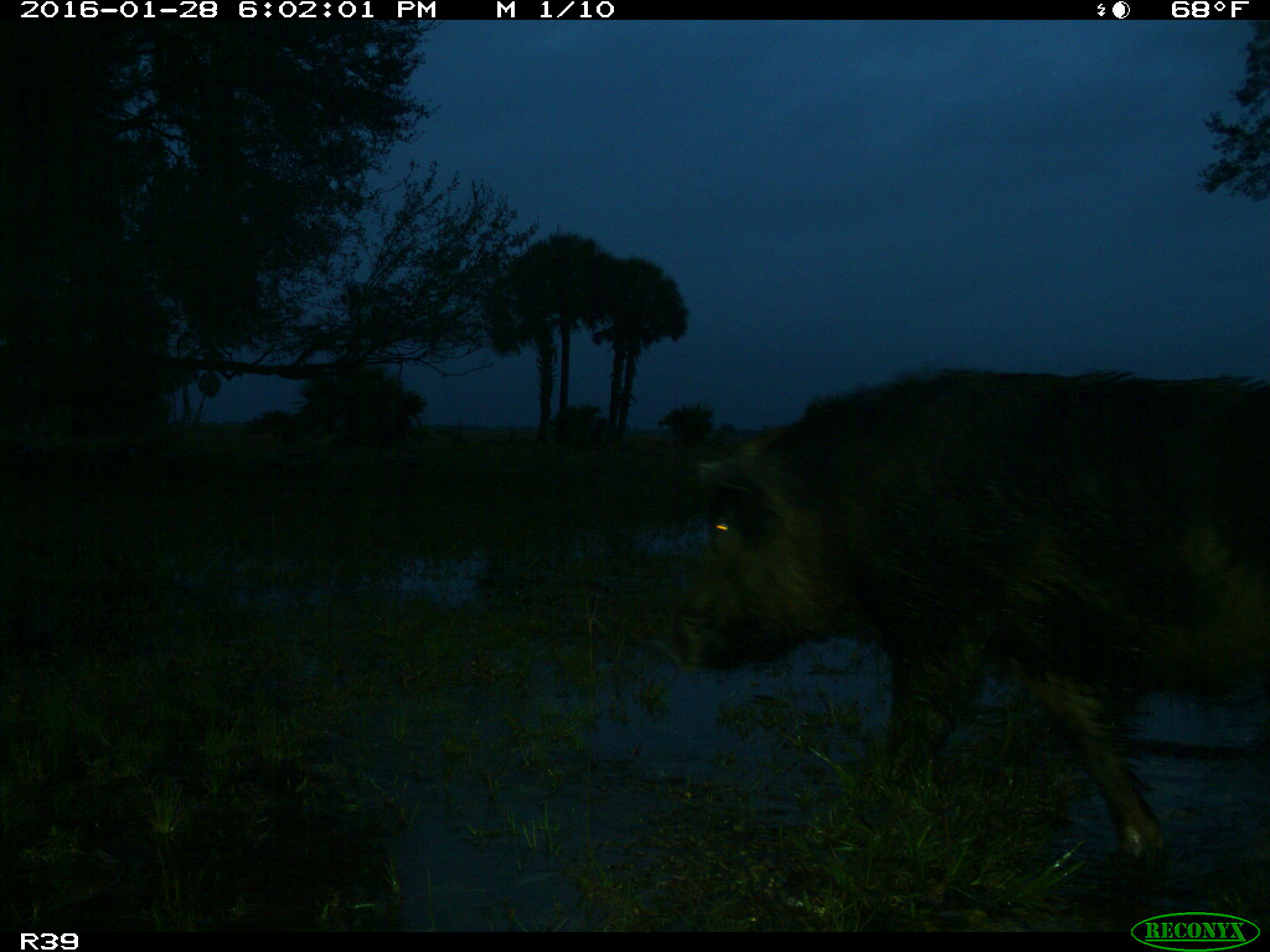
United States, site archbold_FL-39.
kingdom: Animalia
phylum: Chordata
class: Mammalia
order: Artiodactyla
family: Suidae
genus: Sus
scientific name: Sus scrofa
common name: wild boar